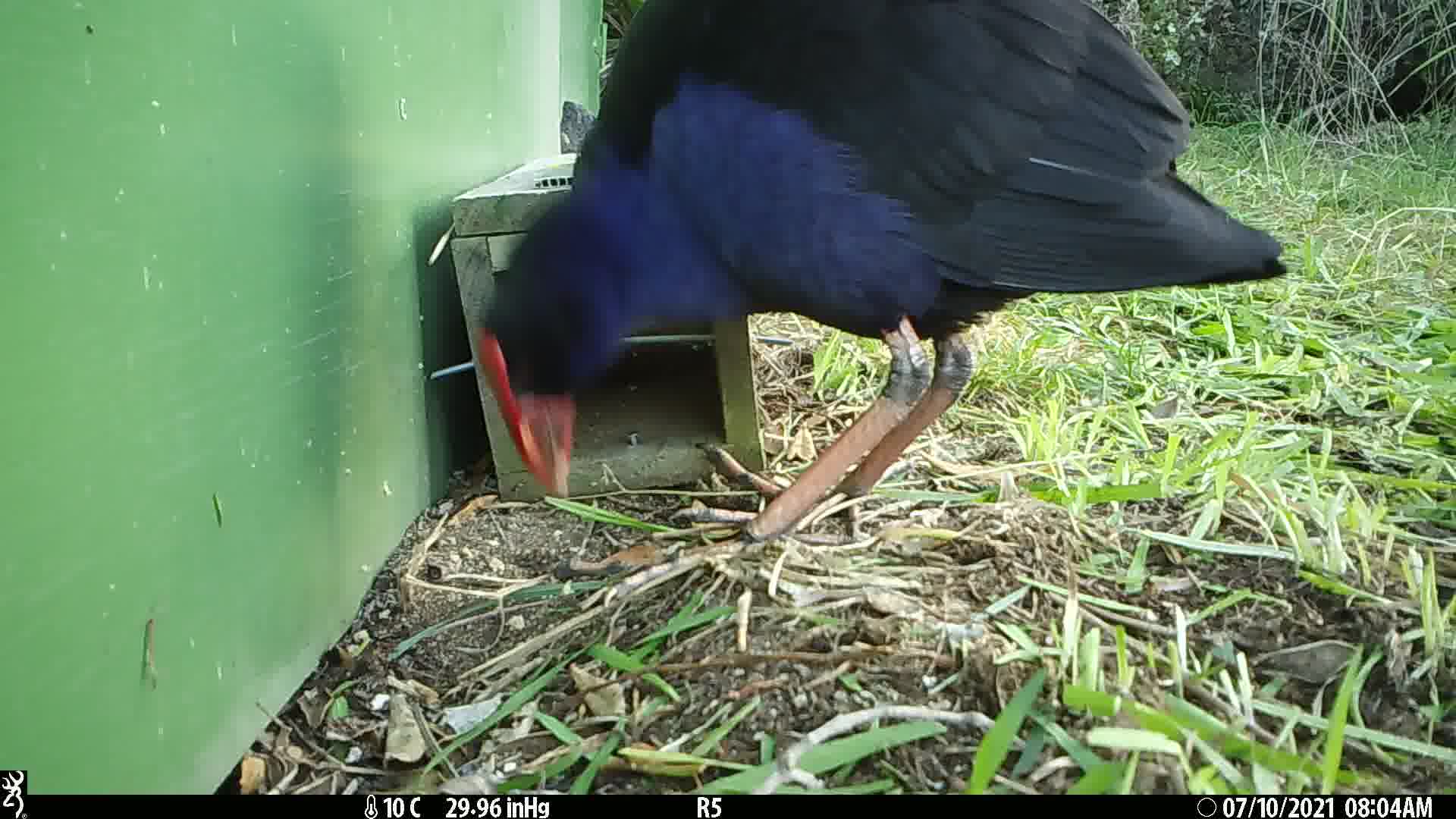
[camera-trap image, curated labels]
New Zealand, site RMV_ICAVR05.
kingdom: Animalia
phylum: Chordata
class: Aves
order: Gruiformes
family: Rallidae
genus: Porphyrio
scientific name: Porphyrio melanotus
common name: australasian swamphen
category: pukeko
Pukeko (australasian swamphen) (Porphyrio melanotus).